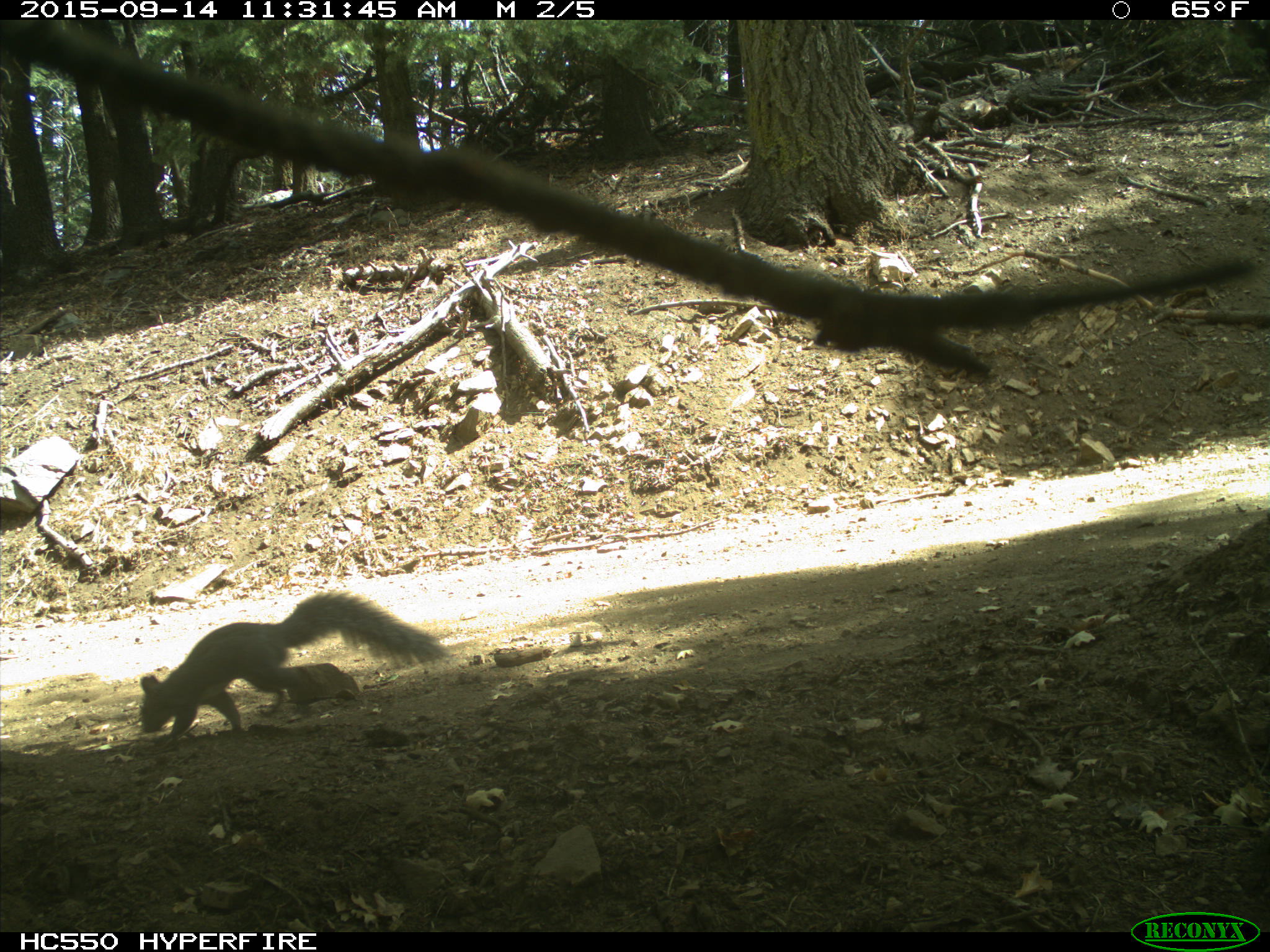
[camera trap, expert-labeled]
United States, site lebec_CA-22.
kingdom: Animalia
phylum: Chordata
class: Mammalia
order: Rodentia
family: Sciuridae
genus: Sciurus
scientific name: Sciurus carolinensis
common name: eastern gray squirrel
Sciurus carolinensis (eastern gray squirrel).